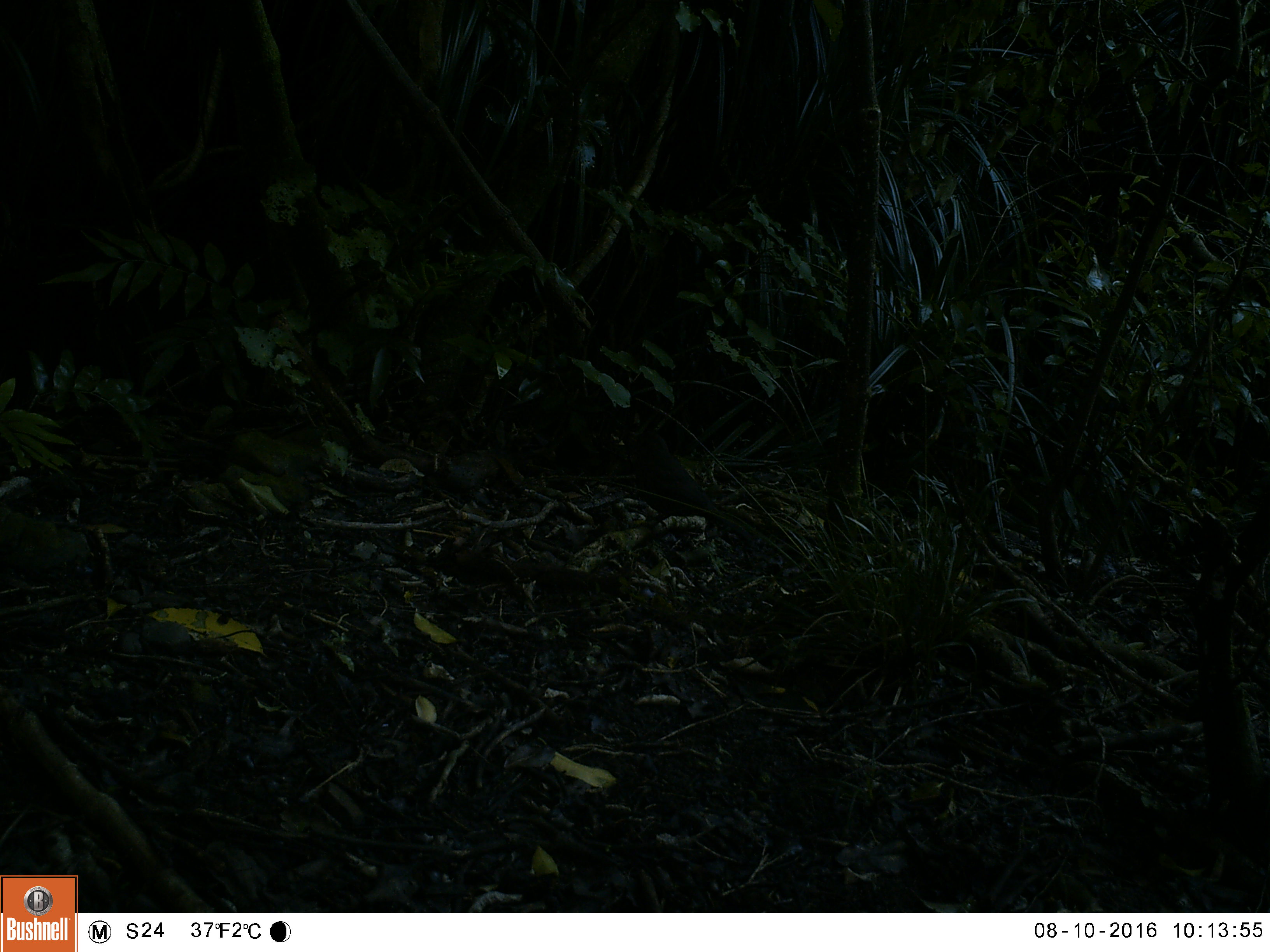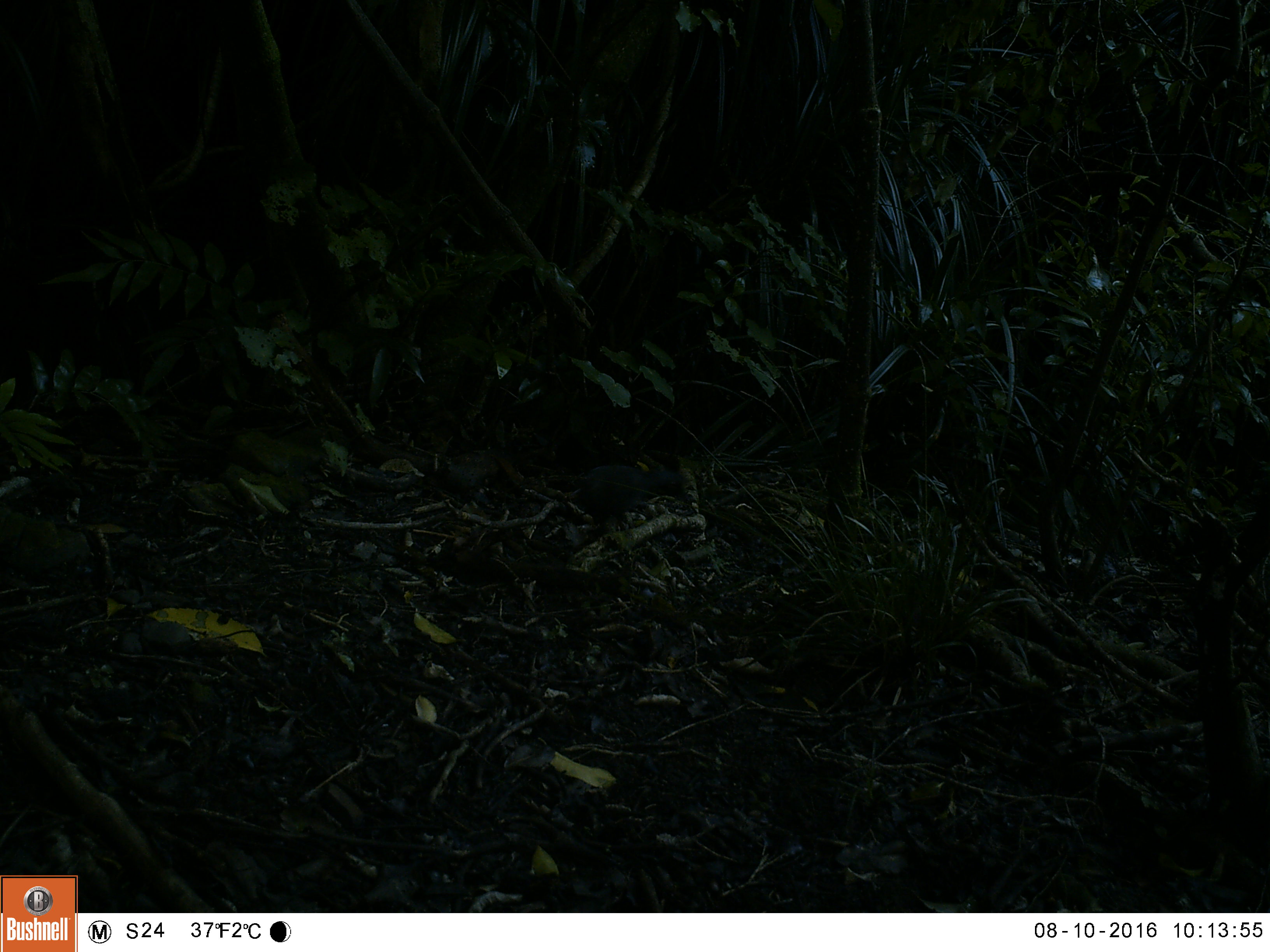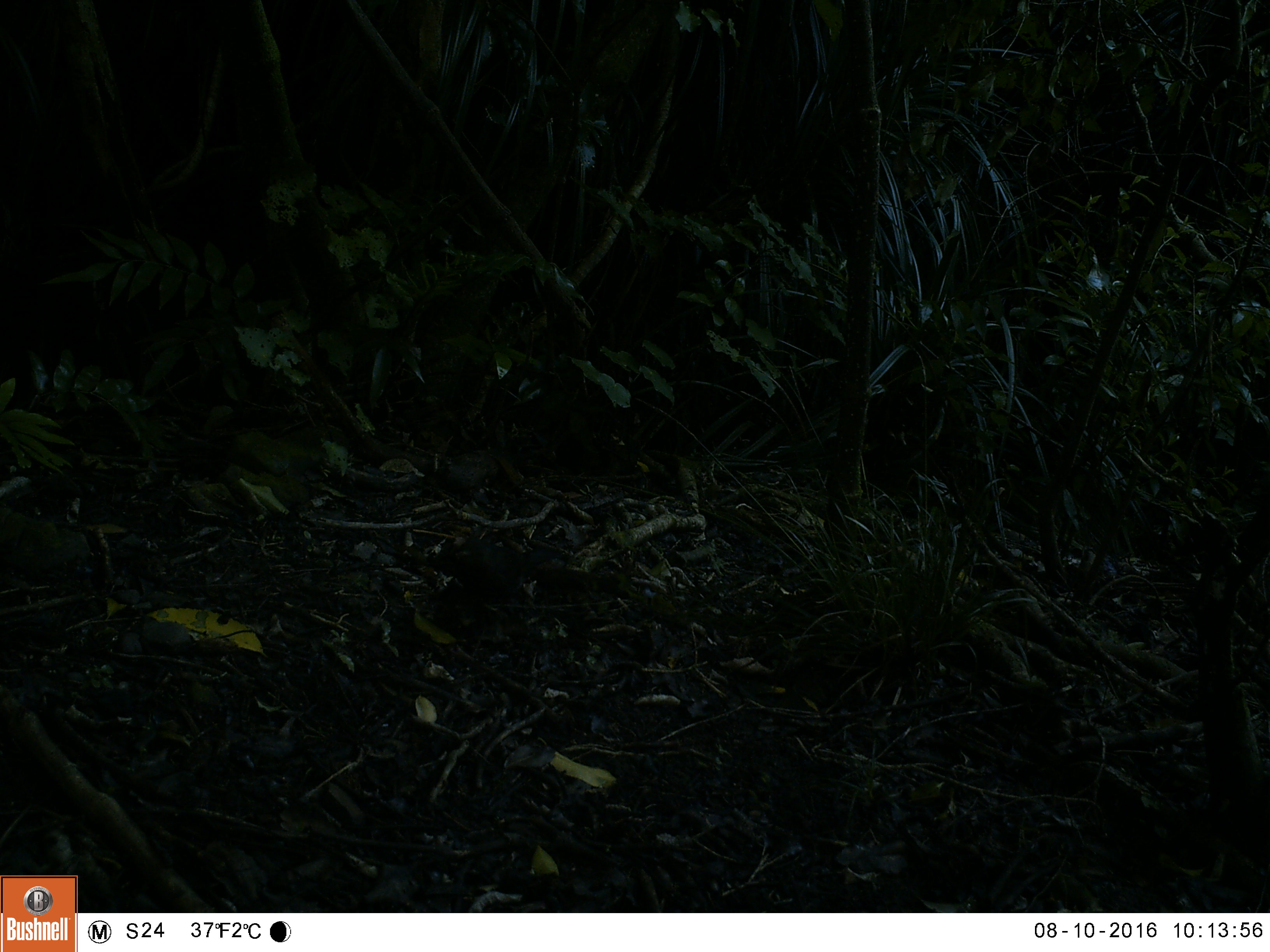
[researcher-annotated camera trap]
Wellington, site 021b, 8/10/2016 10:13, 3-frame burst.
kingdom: Animalia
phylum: Chordata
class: Aves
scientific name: Aves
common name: bird